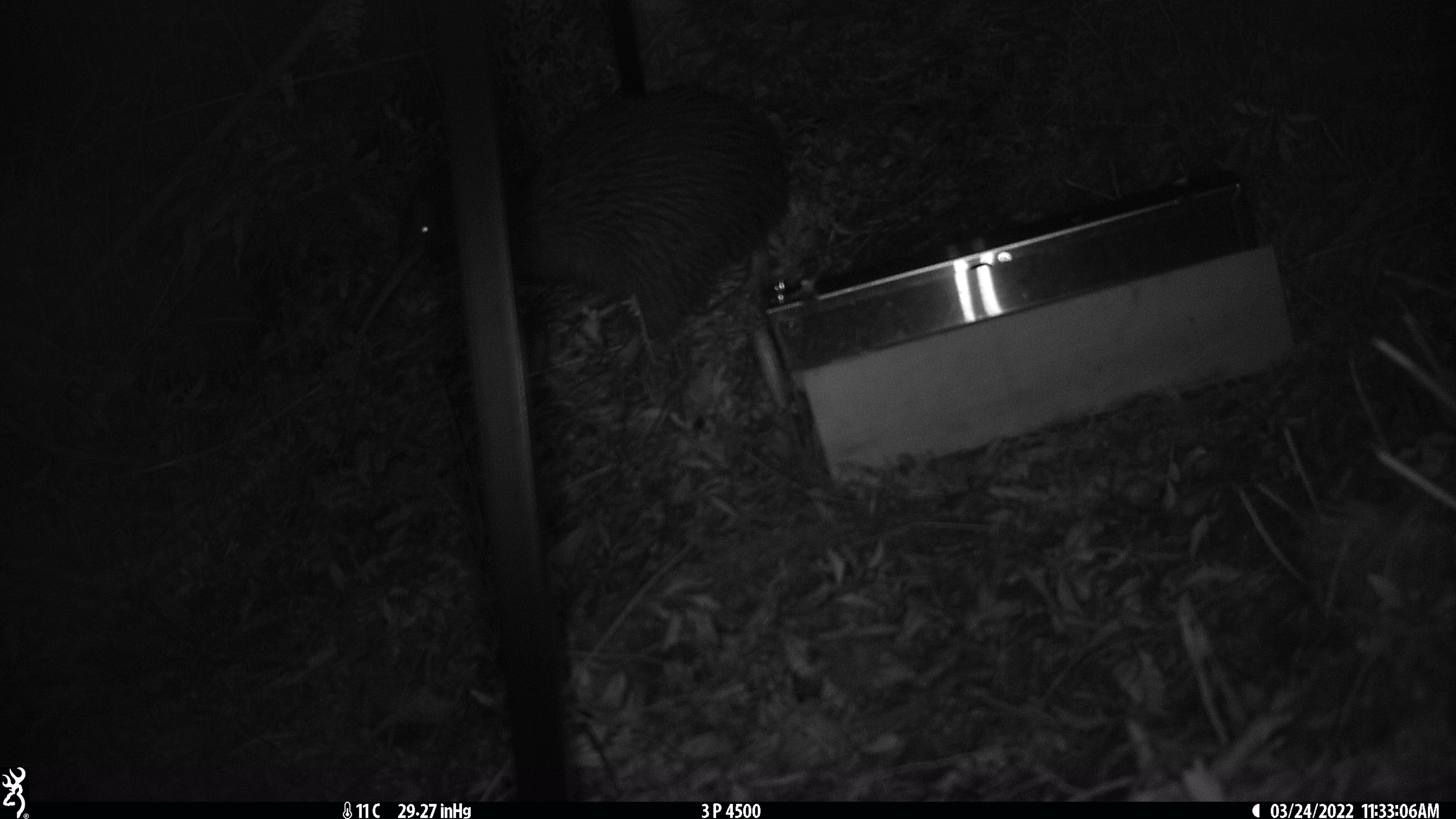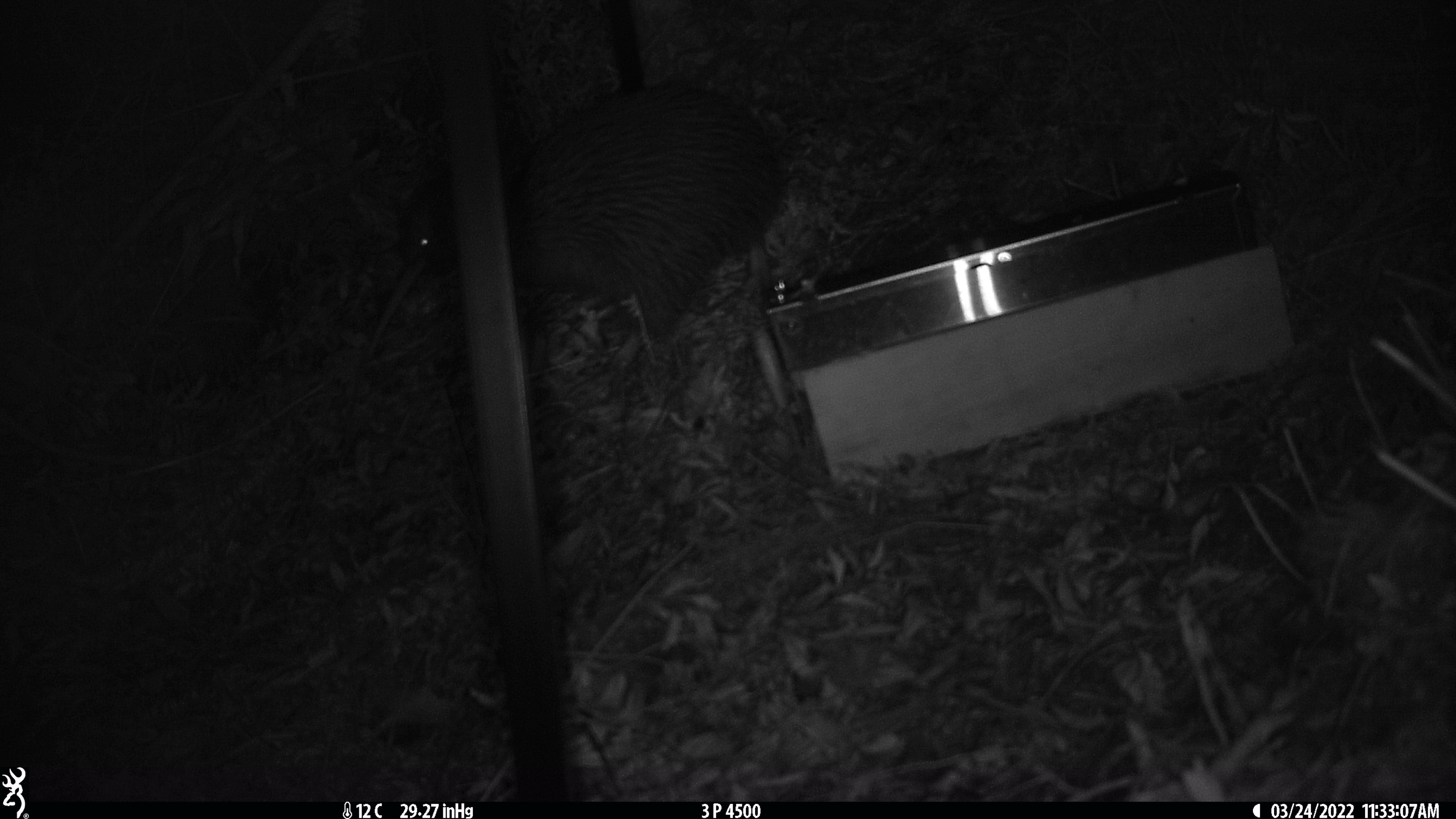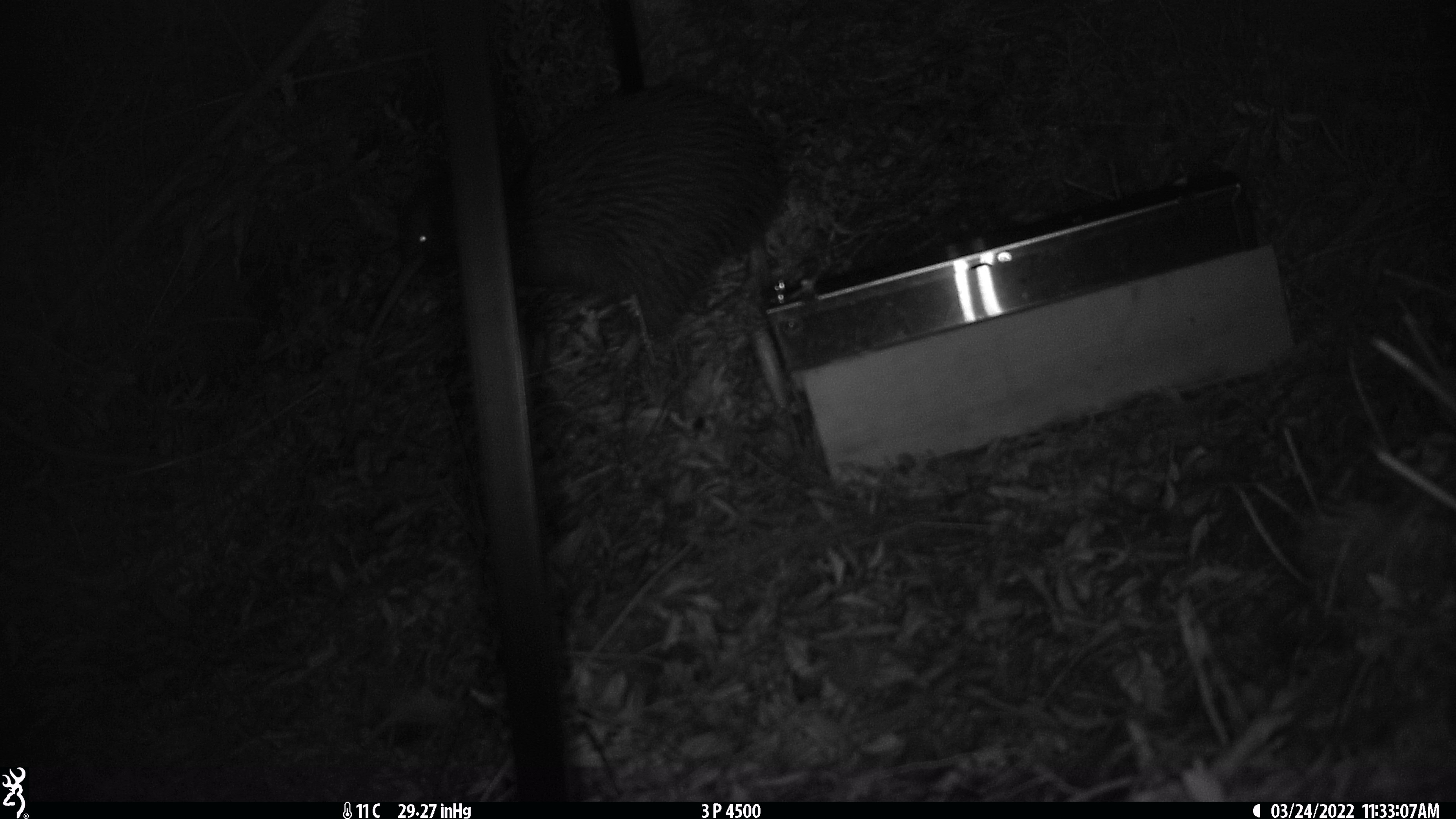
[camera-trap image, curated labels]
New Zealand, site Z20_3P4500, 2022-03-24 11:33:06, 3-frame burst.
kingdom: Animalia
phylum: Chordata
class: Aves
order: Apterygiformes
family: Apterygidae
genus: Apteryx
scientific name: Apteryx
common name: kiwi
Kiwi (Apteryx).